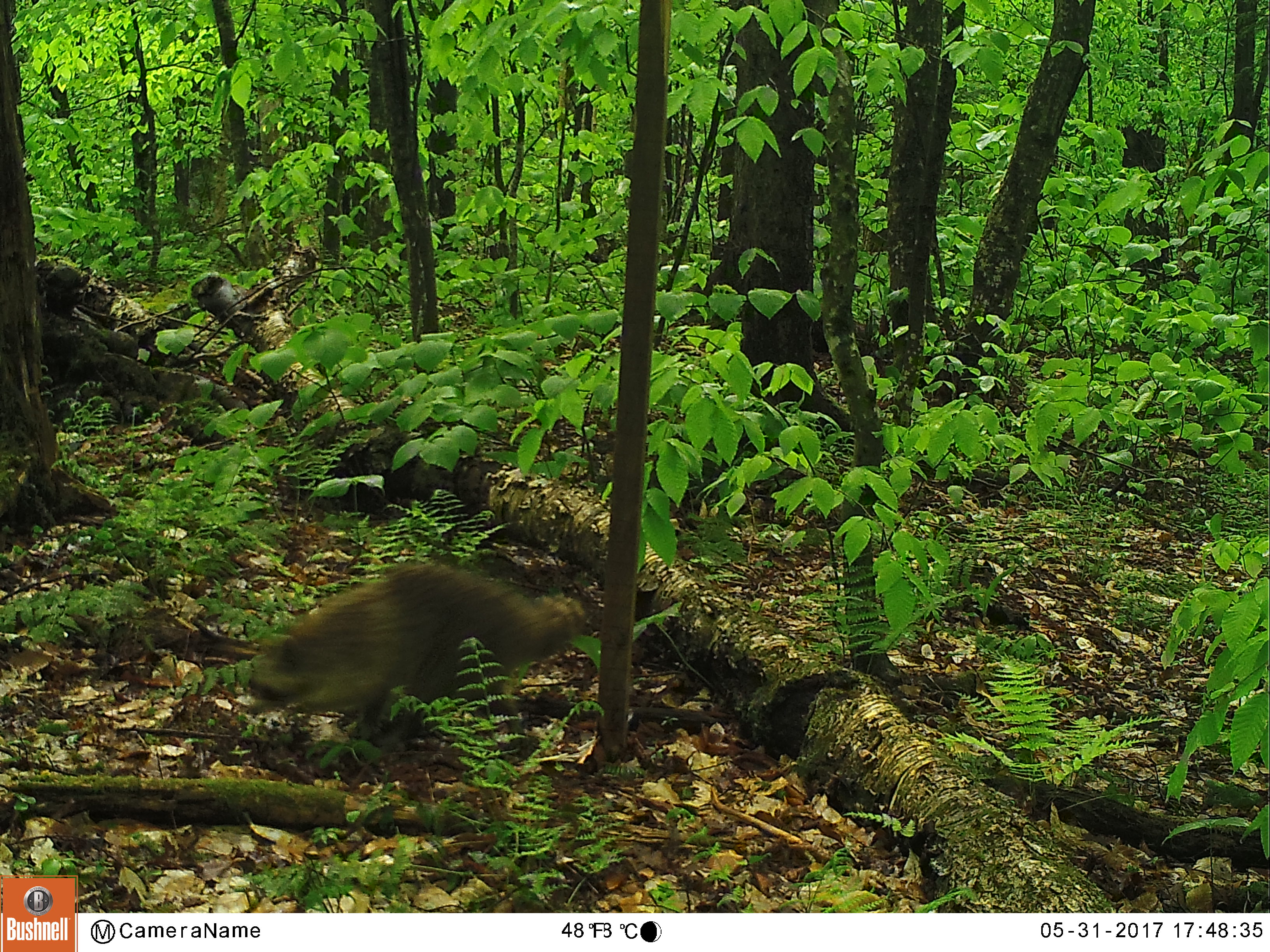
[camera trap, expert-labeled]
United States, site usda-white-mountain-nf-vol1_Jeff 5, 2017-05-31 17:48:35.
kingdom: Animalia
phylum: Chordata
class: Mammalia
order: Carnivora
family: Procyonidae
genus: Procyon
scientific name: Procyon lotor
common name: raccoon